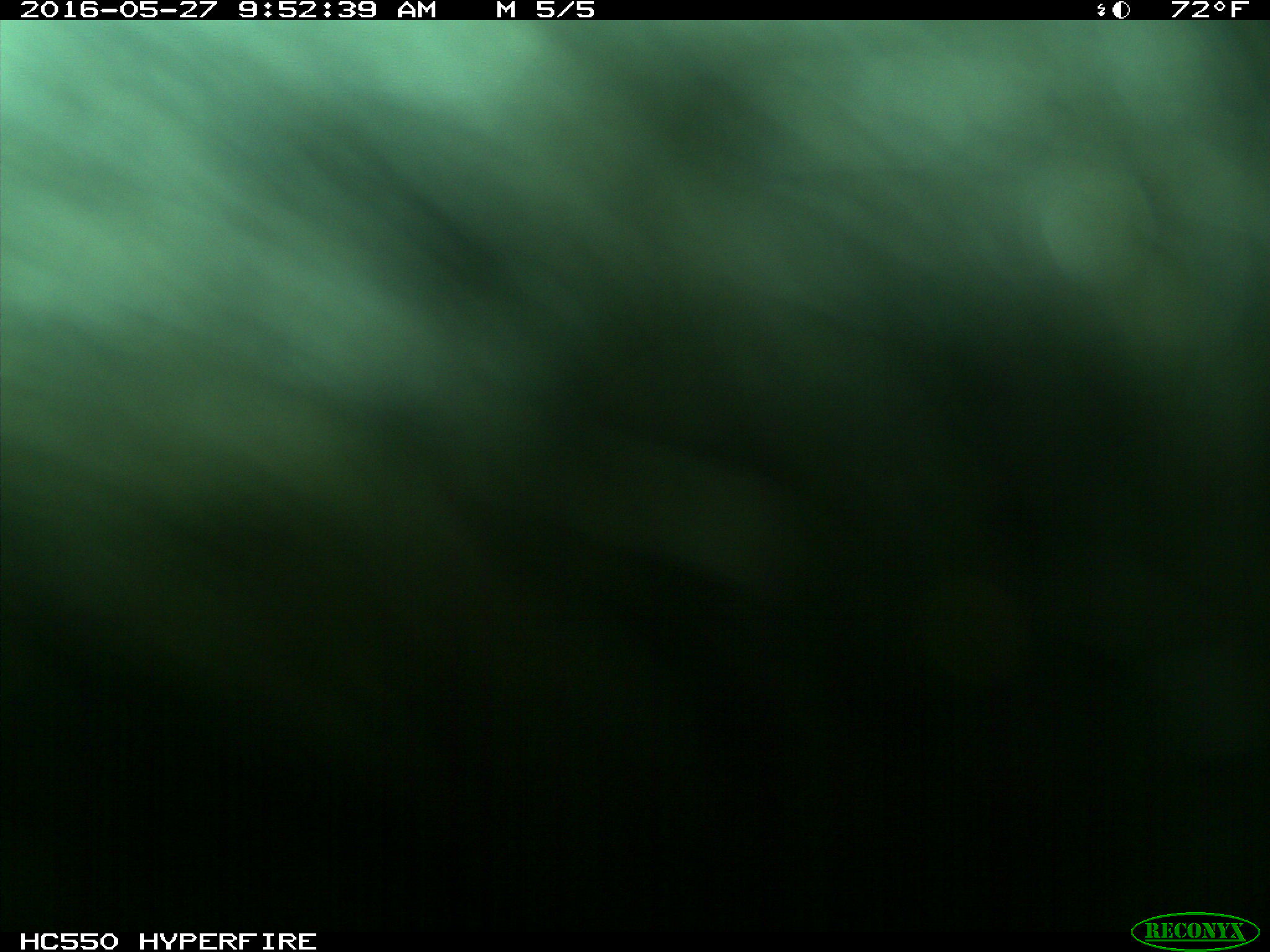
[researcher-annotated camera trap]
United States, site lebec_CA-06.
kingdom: Animalia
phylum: Chordata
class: Mammalia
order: Artiodactyla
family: Bovidae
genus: Bos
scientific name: Bos taurus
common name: domestic cow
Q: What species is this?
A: Bos taurus (domestic cow).